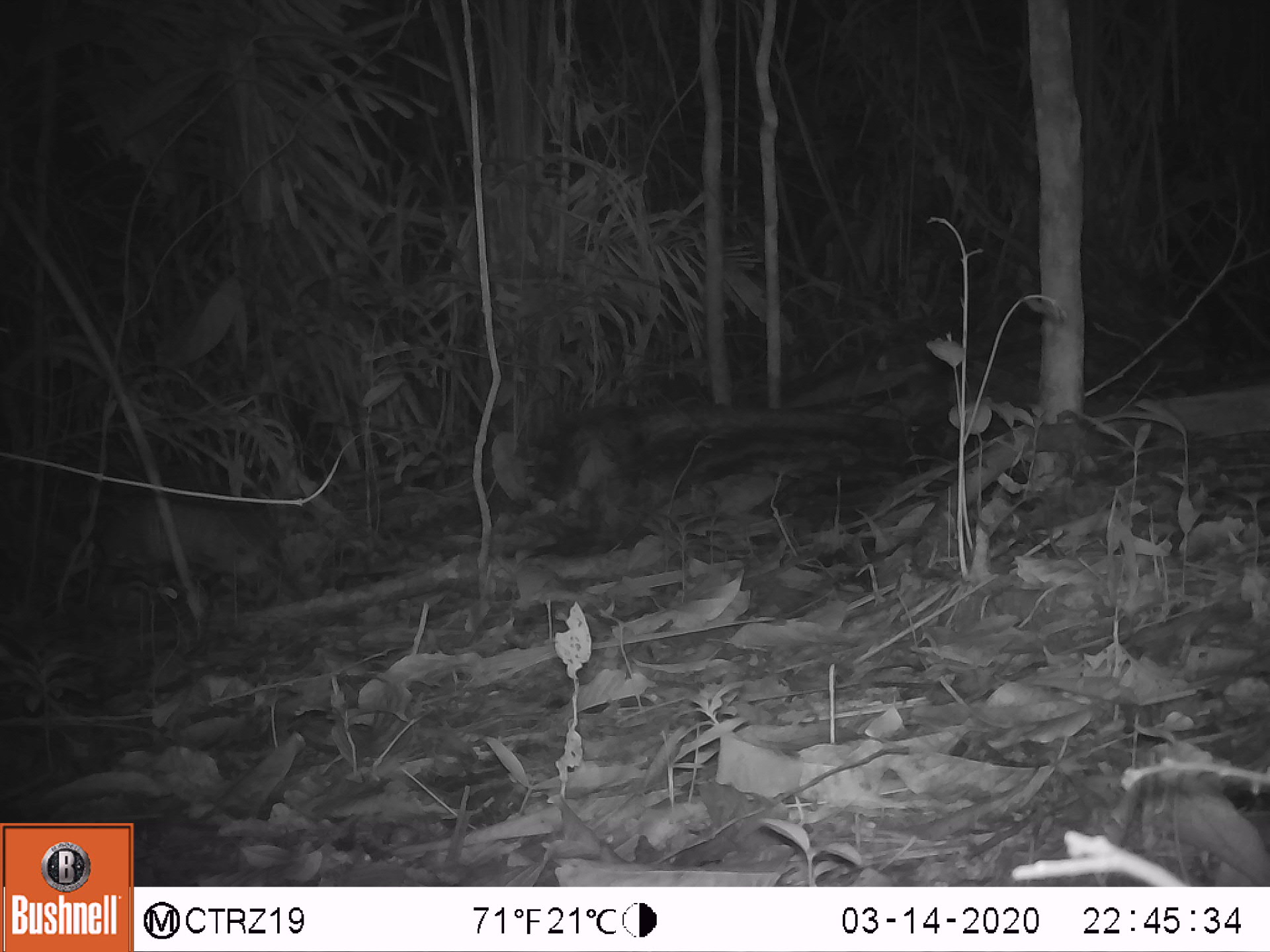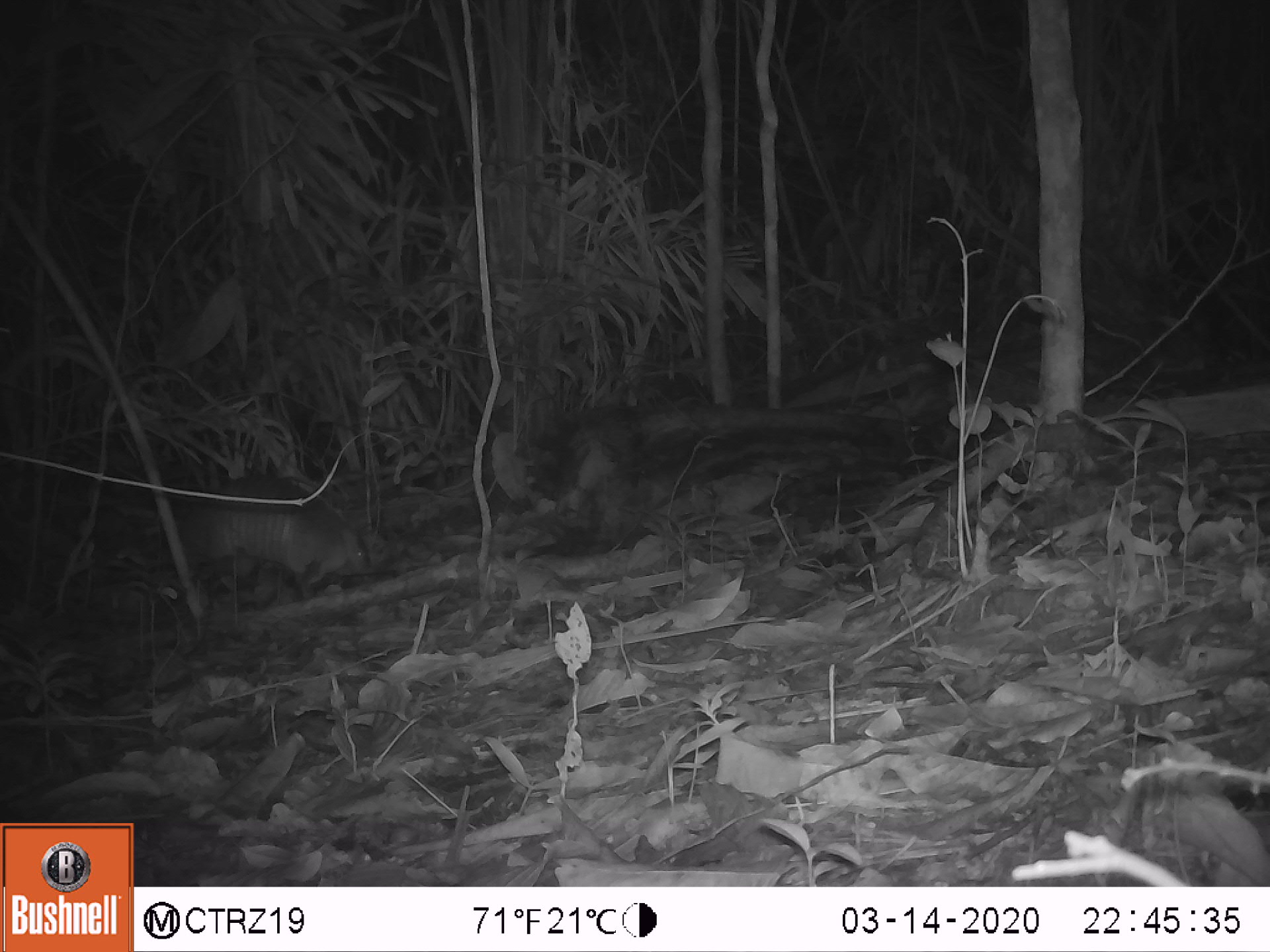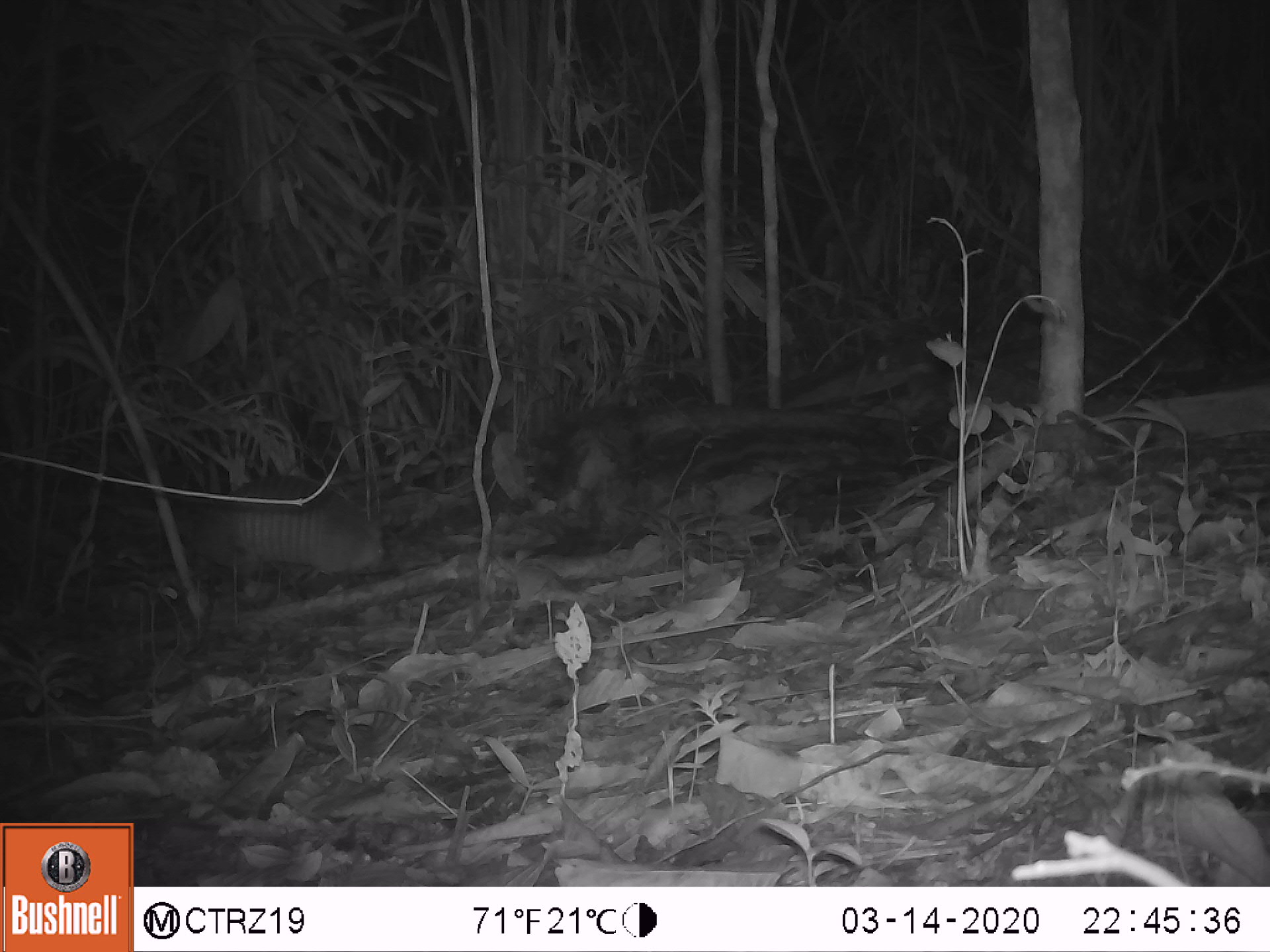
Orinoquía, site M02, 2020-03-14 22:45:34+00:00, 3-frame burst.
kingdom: Animalia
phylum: Chordata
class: Mammalia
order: Cingulata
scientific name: Cingulata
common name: armadillo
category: unknown armadillo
Unknown armadillo (armadillo) (Cingulata).